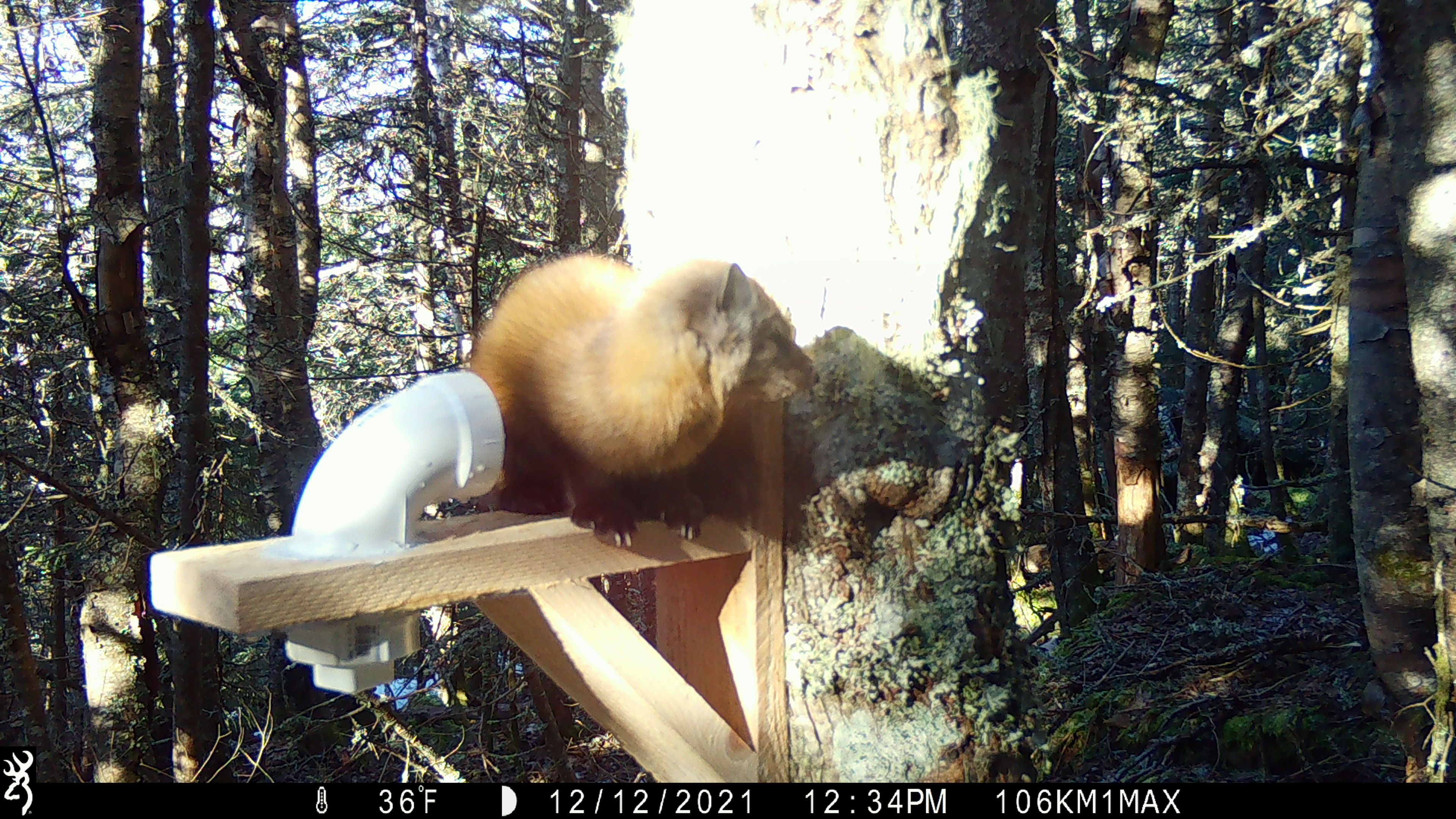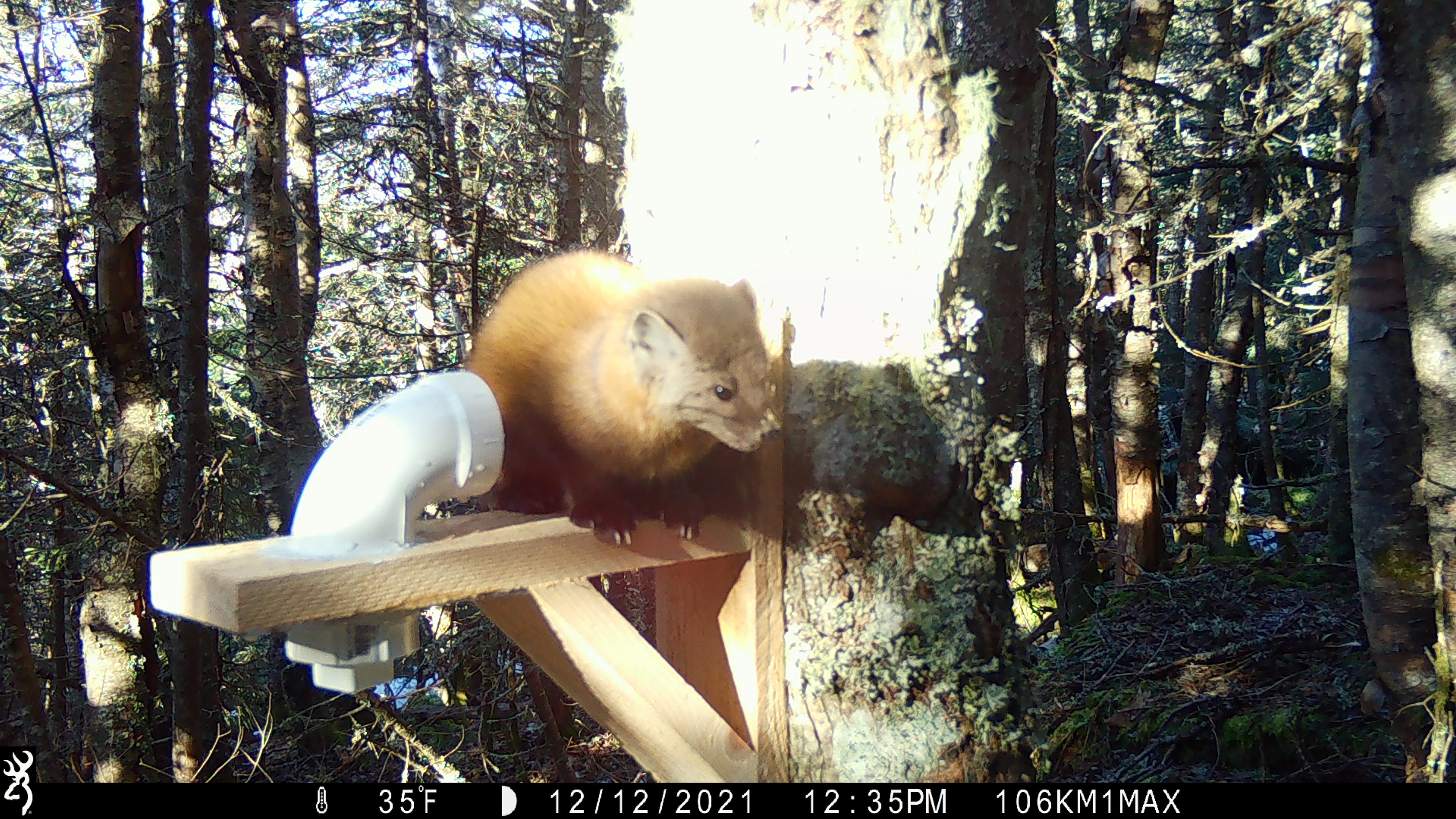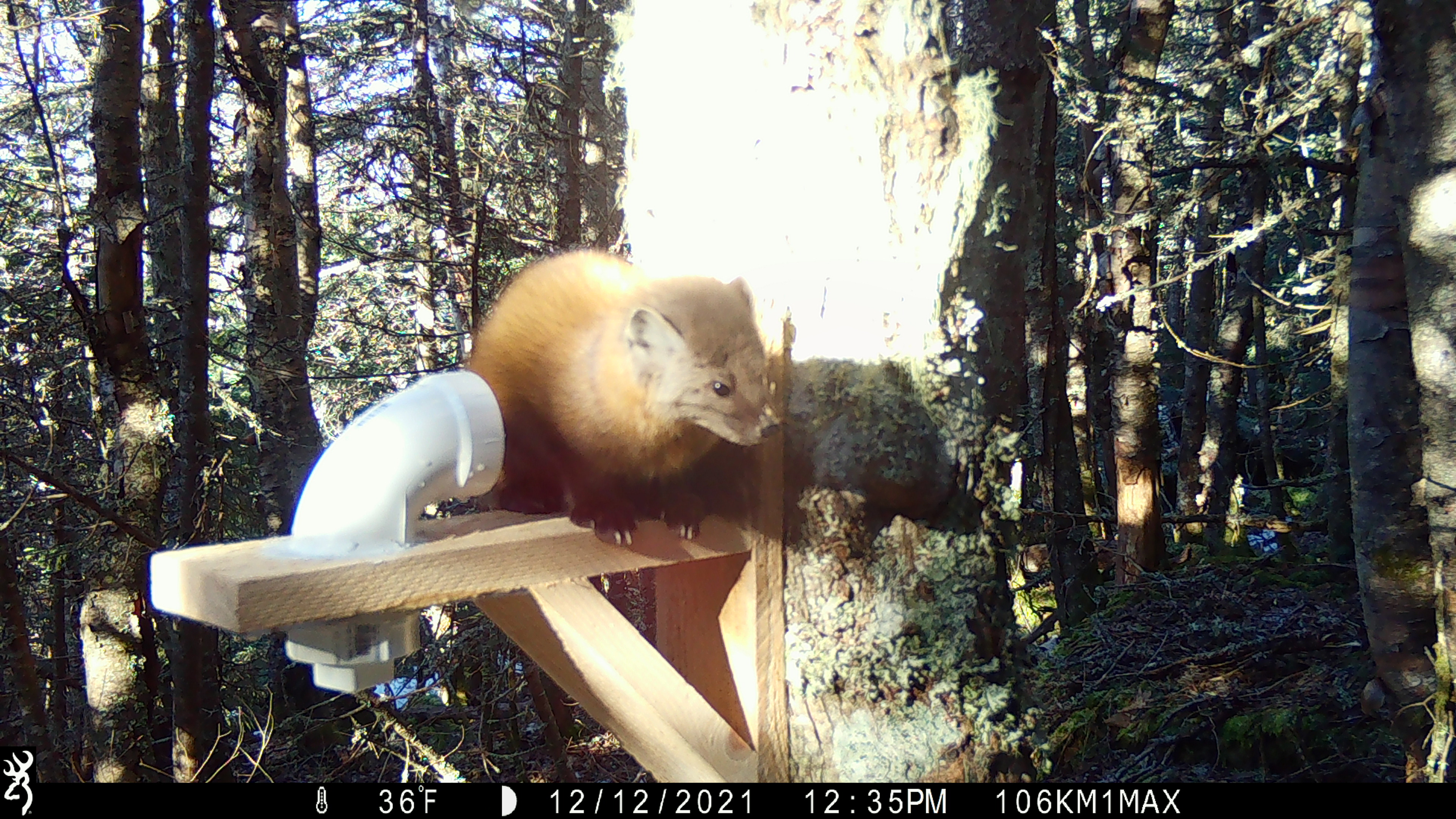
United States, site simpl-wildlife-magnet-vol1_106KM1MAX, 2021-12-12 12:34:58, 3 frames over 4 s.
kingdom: Animalia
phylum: Chordata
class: Mammalia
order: Carnivora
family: Mustelidae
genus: Martes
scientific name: Martes americana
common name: american marten